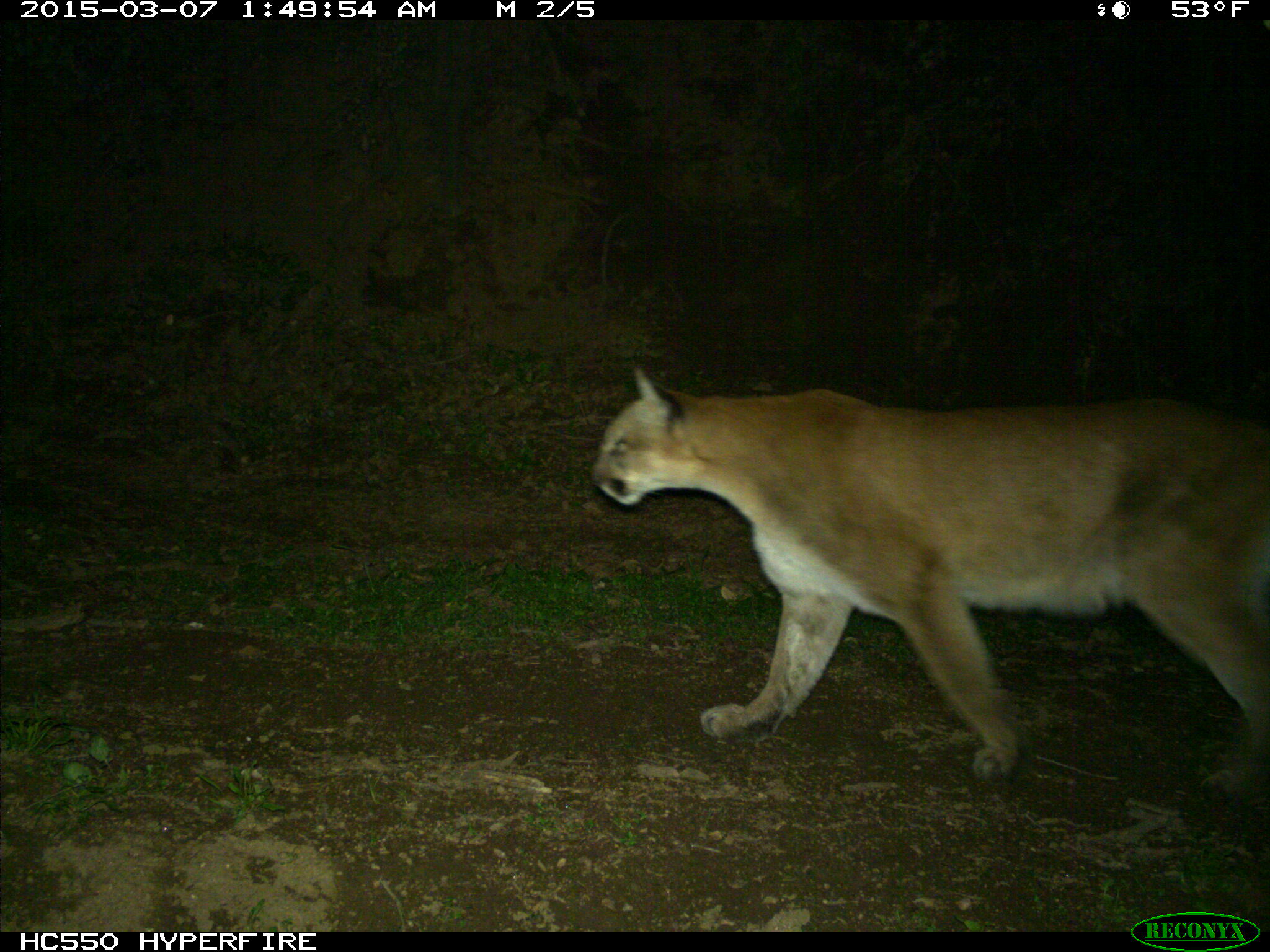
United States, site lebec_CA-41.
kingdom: Animalia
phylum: Chordata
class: Mammalia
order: Carnivora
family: Felidae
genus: Puma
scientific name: Puma concolor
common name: mountain lion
Puma concolor (mountain lion).